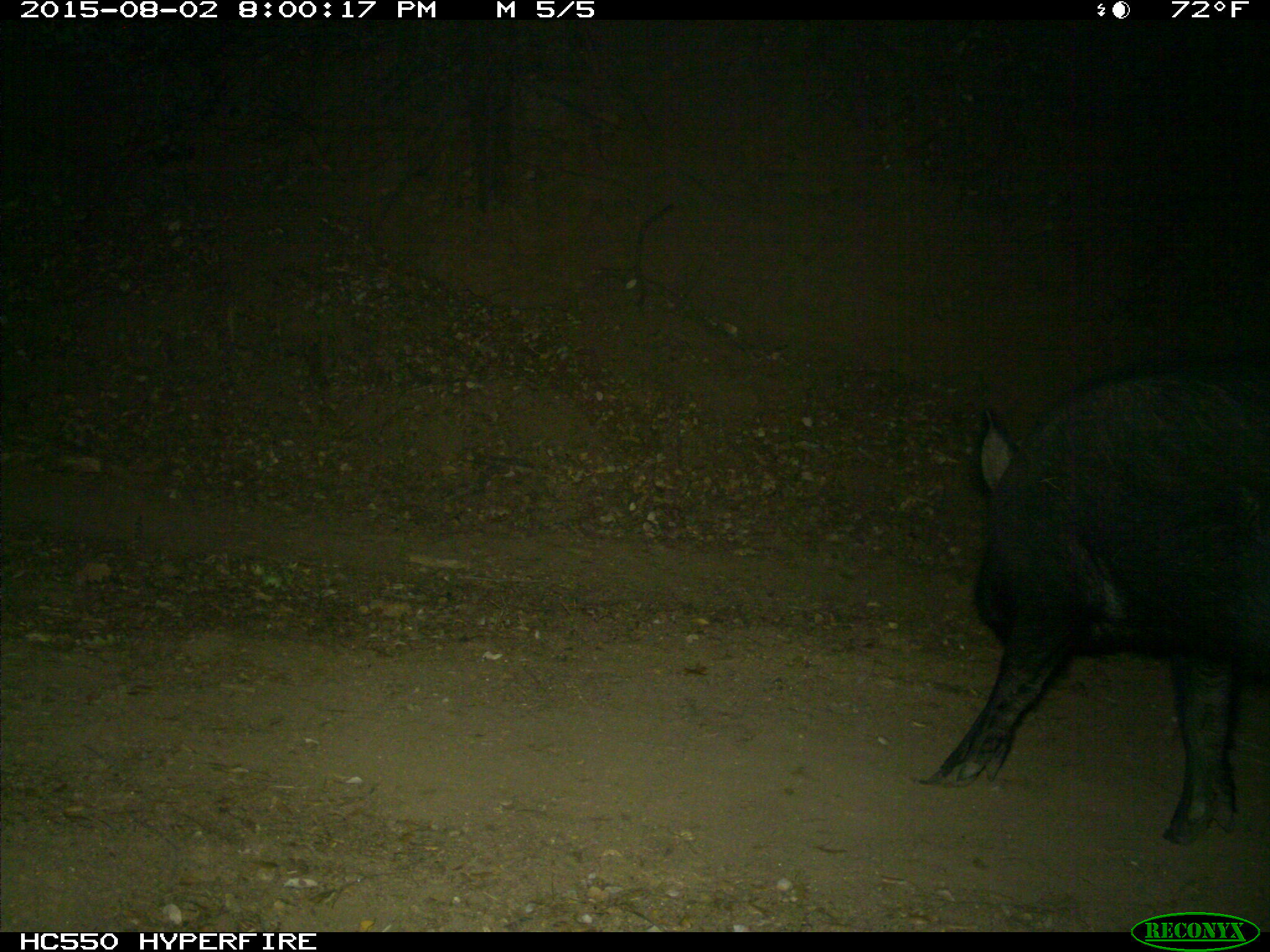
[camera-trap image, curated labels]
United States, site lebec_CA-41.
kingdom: Animalia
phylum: Chordata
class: Mammalia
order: Artiodactyla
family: Suidae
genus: Sus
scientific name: Sus scrofa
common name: wild boar